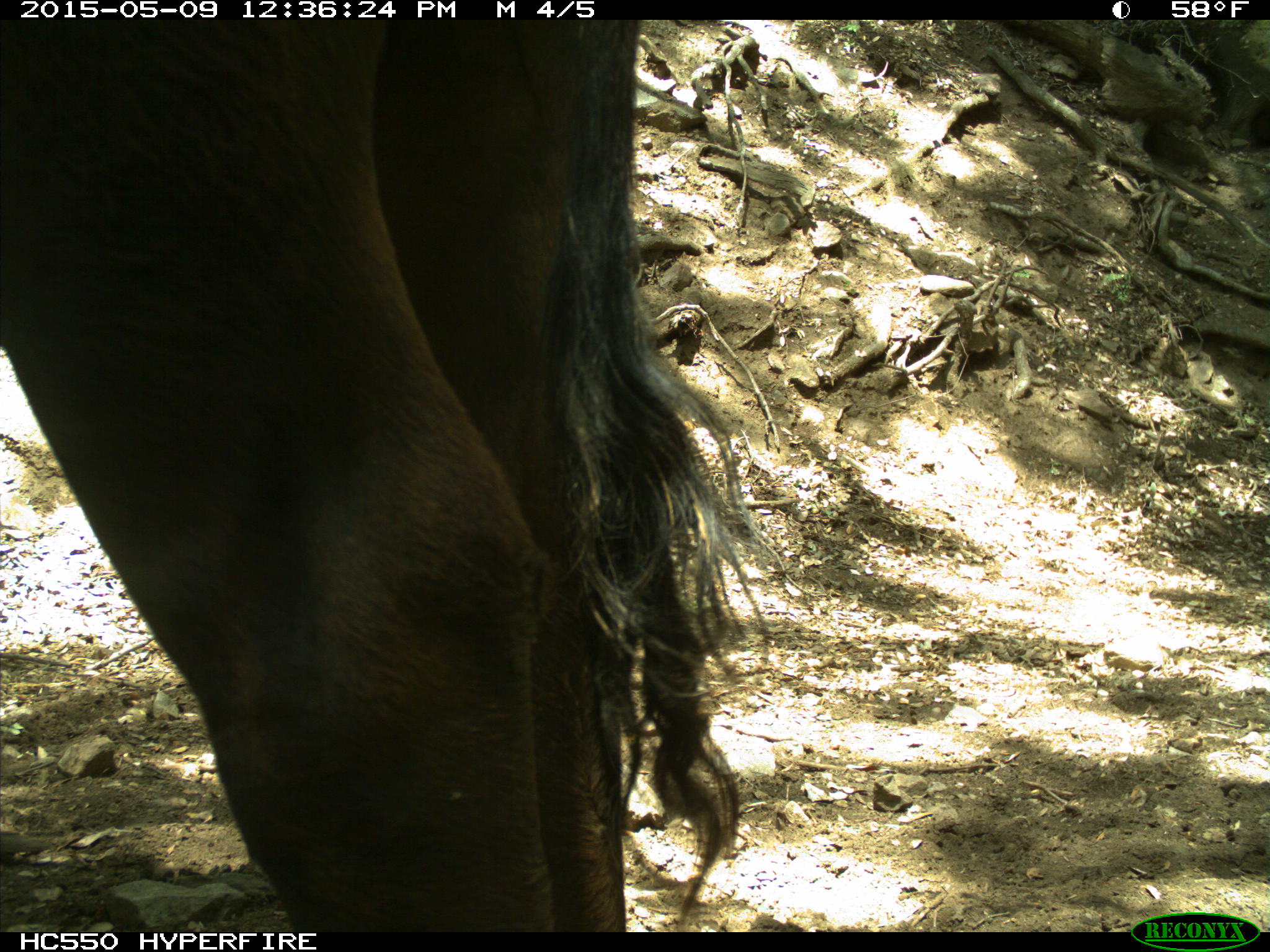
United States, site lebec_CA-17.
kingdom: Animalia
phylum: Chordata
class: Mammalia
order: Artiodactyla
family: Bovidae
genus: Bos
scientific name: Bos taurus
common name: domestic cow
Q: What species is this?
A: Bos taurus (domestic cow).